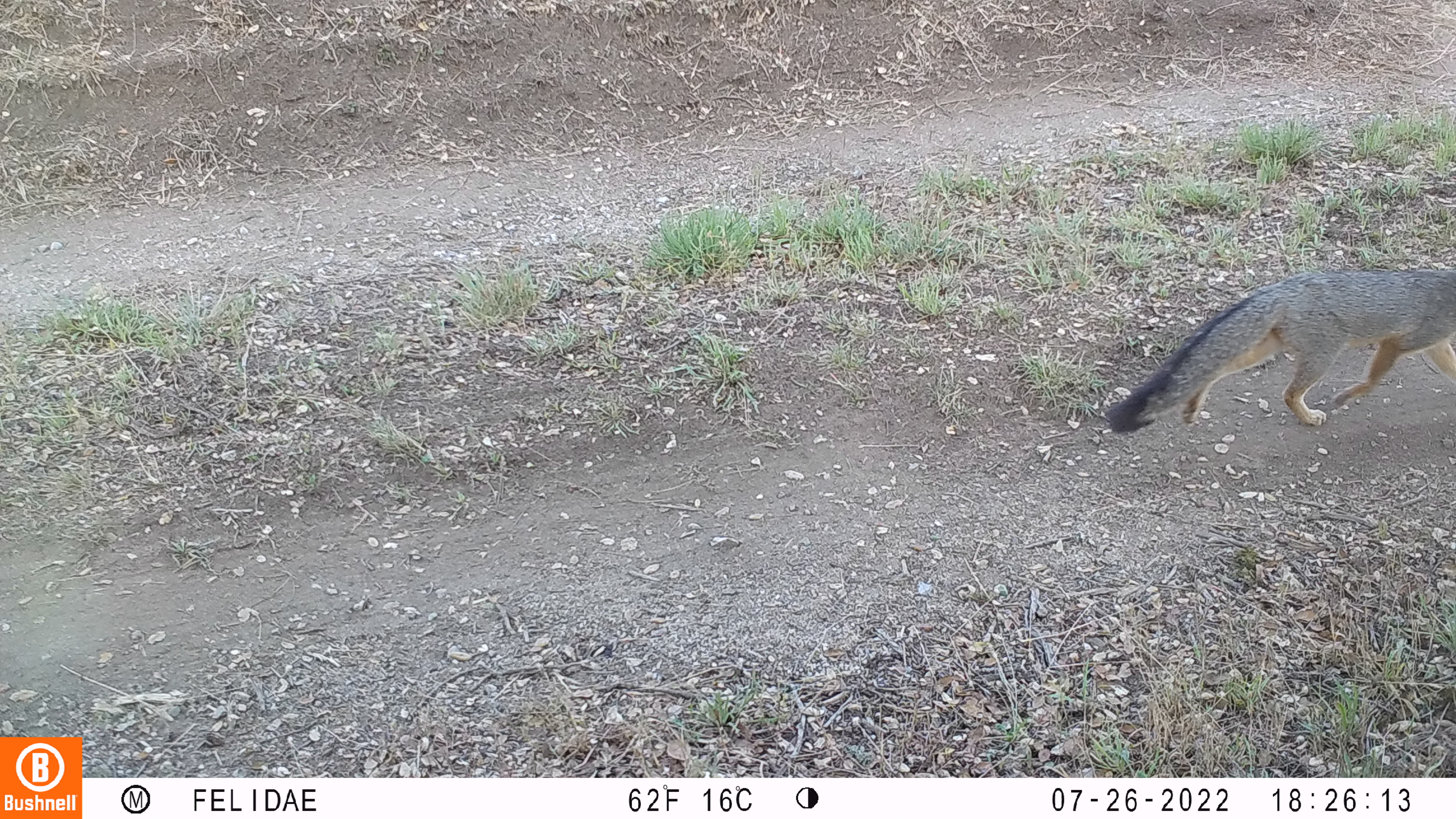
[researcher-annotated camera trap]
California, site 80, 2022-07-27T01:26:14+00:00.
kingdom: Animalia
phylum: Chordata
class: Mammalia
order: Carnivora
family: Canidae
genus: Urocyon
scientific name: Urocyon cinereoargenteus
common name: gray fox